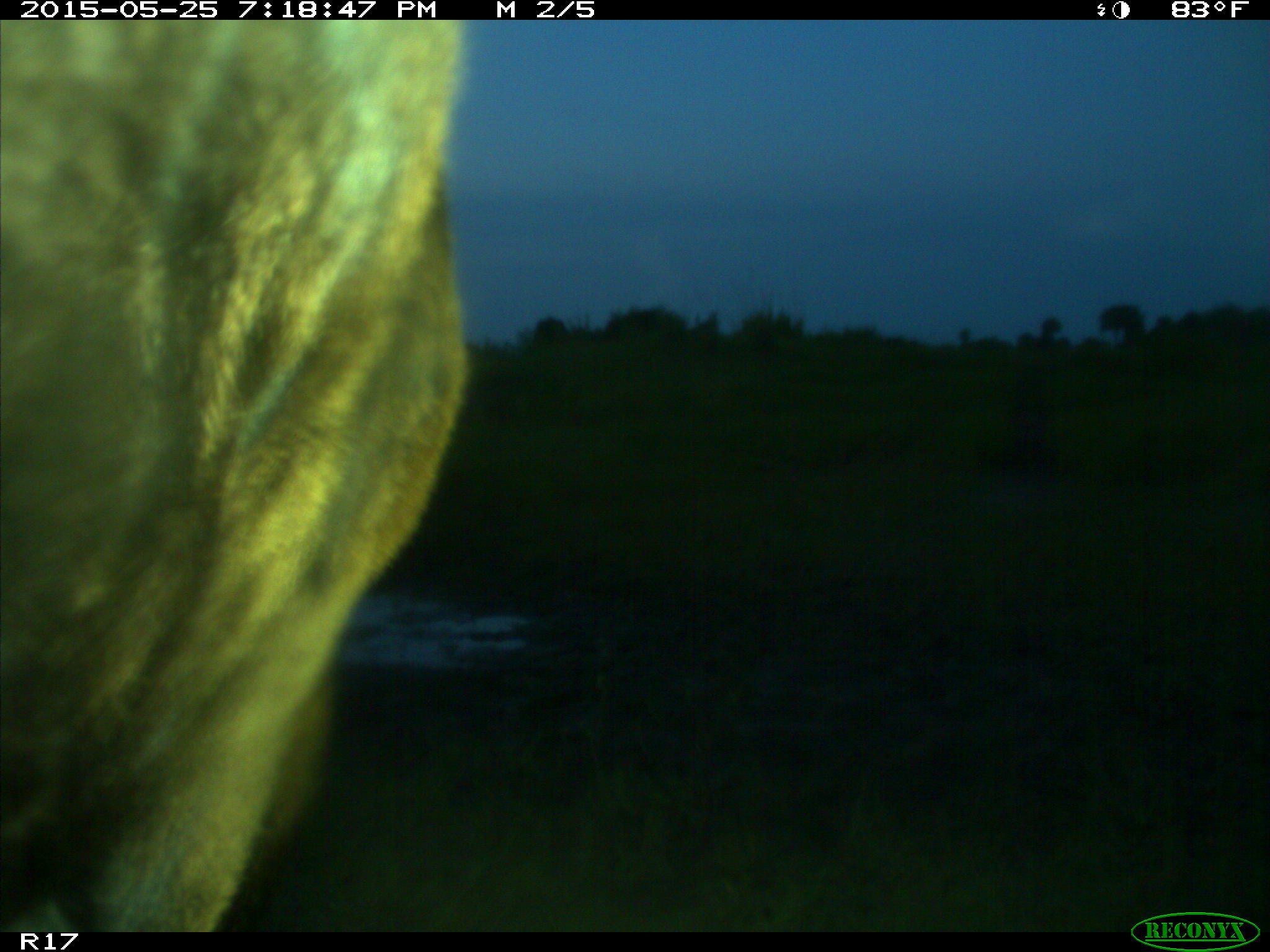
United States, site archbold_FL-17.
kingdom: Animalia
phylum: Chordata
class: Mammalia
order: Artiodactyla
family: Bovidae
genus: Bos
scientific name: Bos taurus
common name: domestic cow